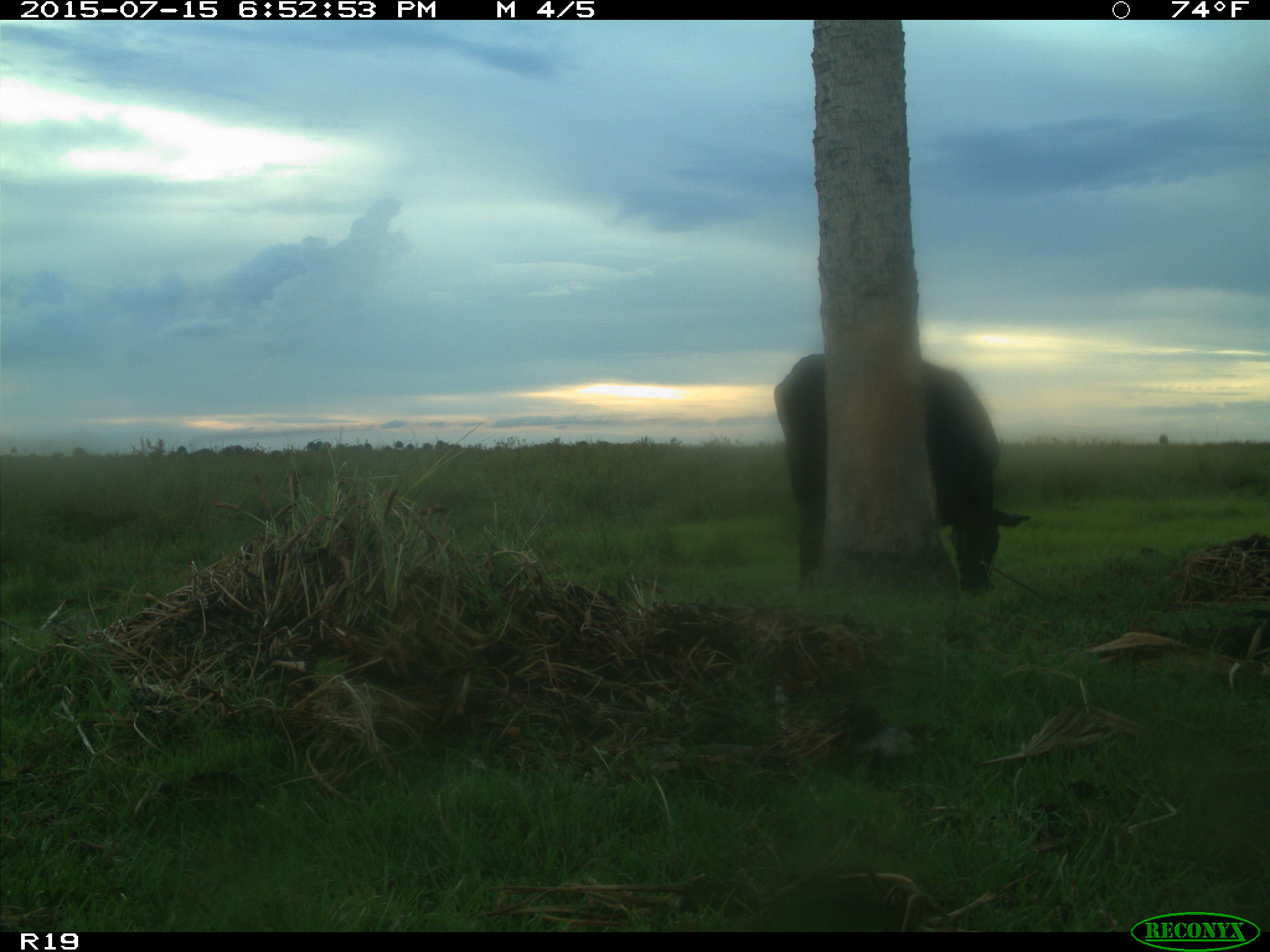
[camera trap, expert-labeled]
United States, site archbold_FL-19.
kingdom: Animalia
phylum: Chordata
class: Mammalia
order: Artiodactyla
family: Bovidae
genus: Bos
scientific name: Bos taurus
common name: domestic cow